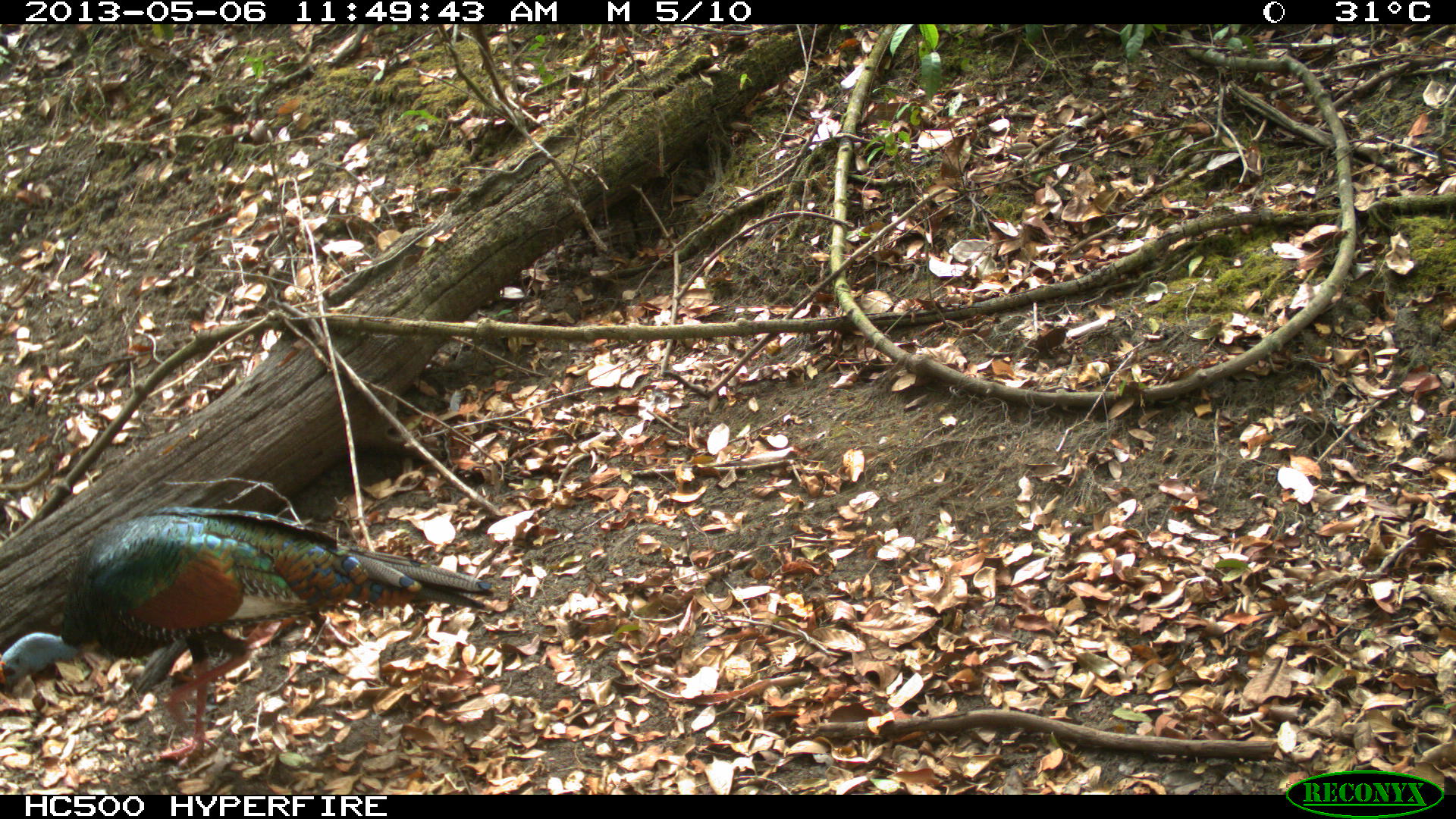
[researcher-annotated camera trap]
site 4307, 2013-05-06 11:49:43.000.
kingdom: Animalia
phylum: Chordata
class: Aves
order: Galliformes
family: Phasianidae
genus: Meleagris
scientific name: Meleagris ocellata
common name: ocellated turkey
Meleagris ocellata (ocellated turkey), count 1, sex male.